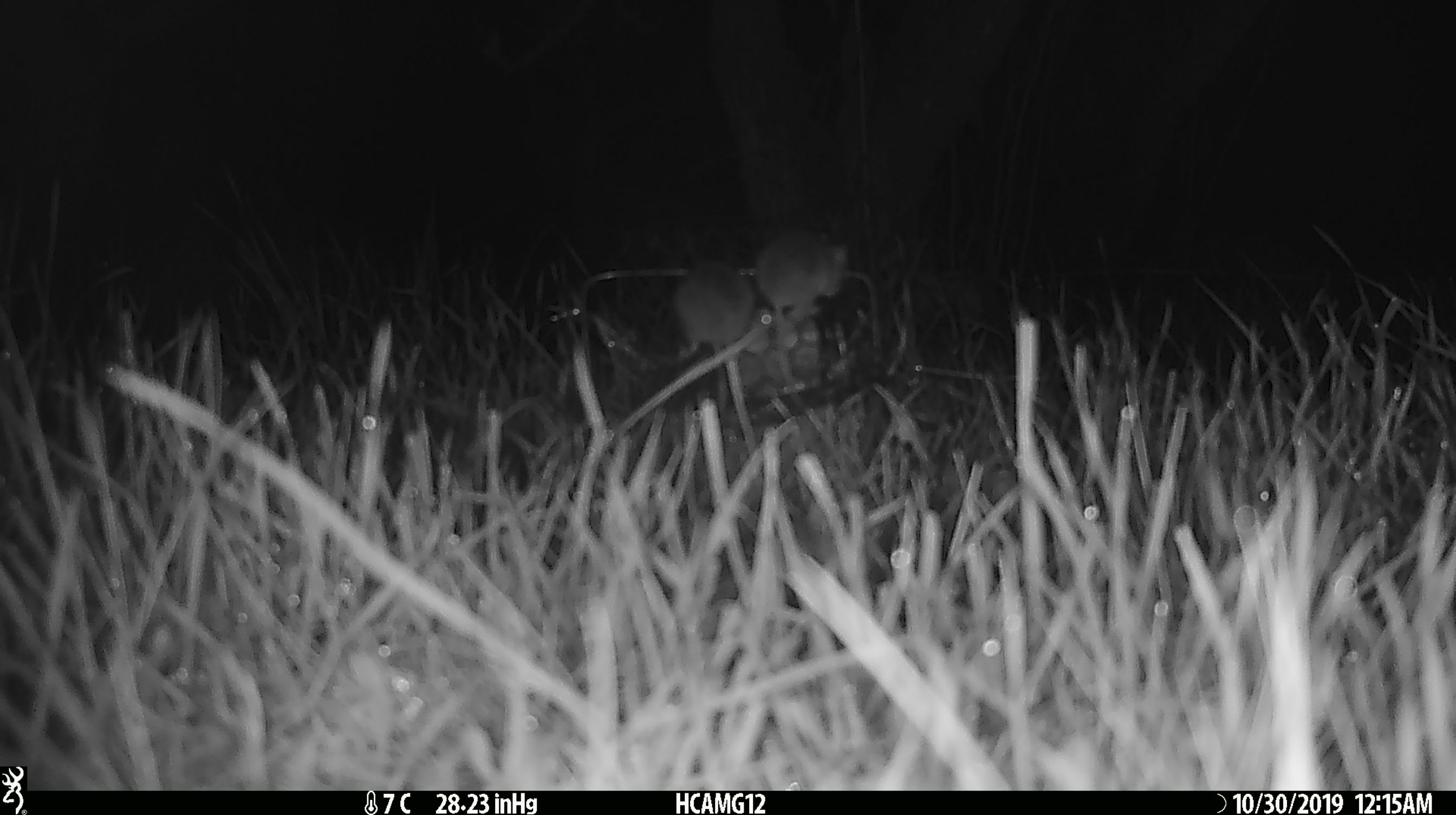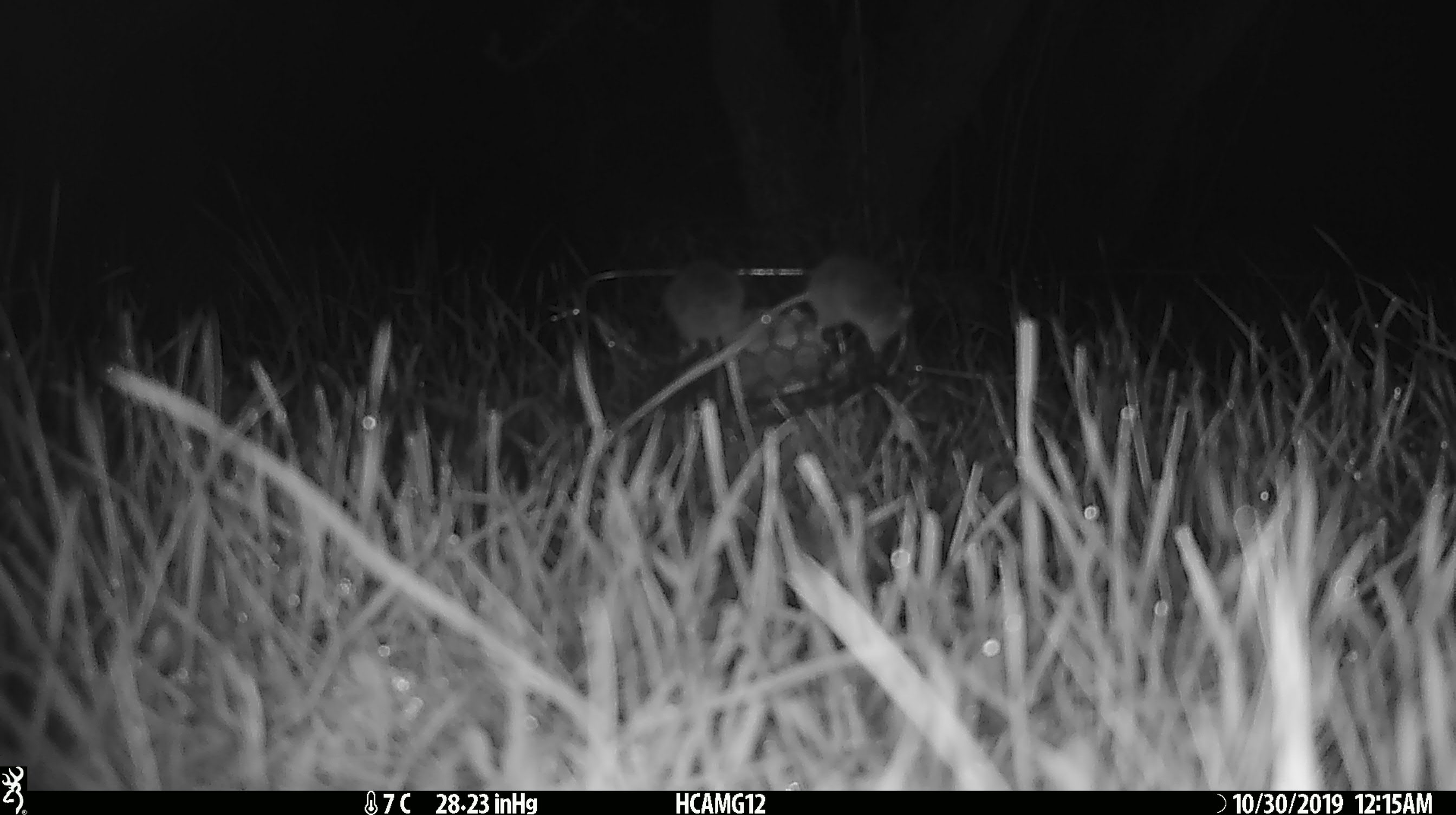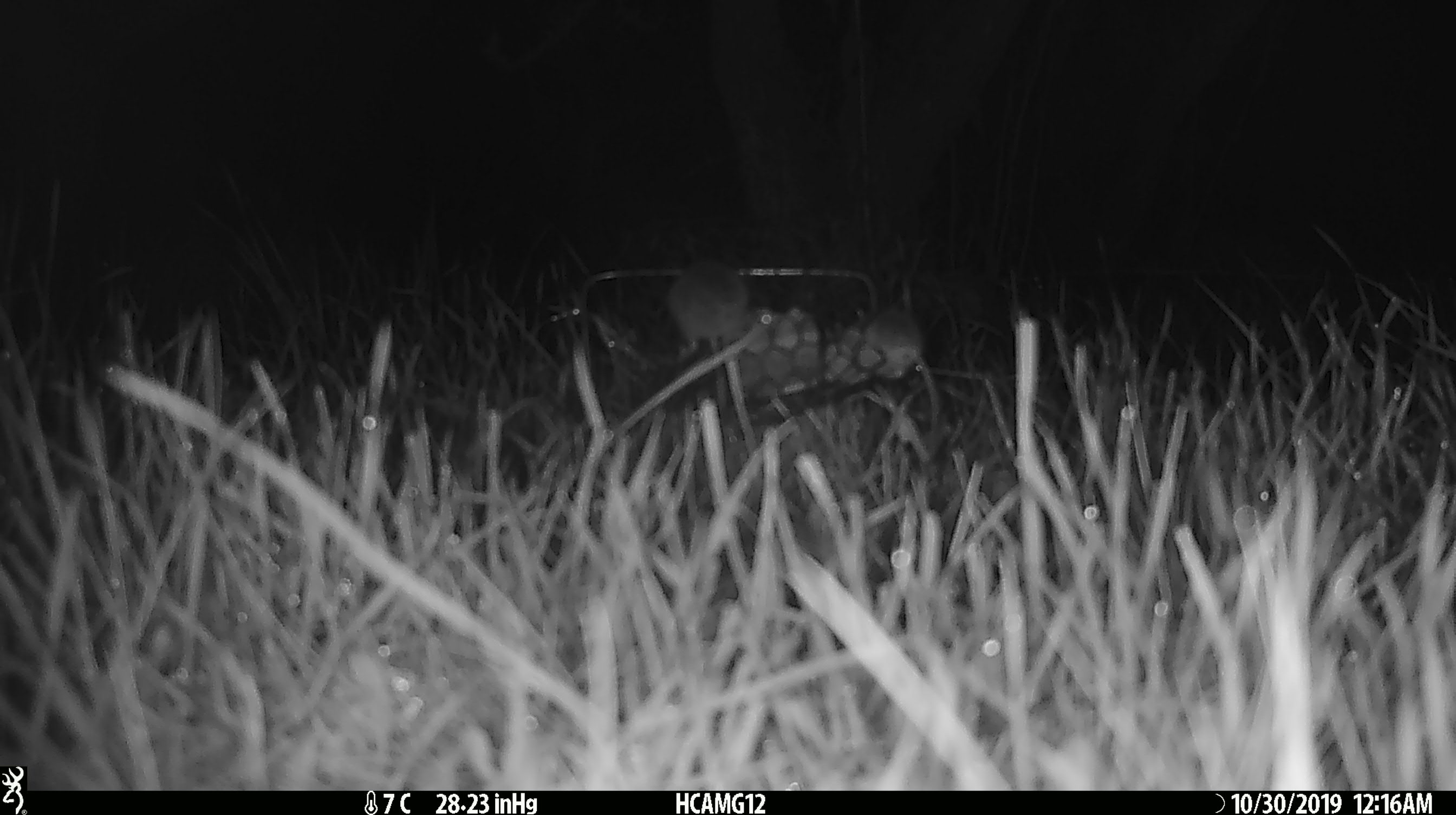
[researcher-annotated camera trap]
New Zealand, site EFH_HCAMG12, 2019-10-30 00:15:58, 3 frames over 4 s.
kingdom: Animalia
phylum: Chordata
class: Mammalia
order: Rodentia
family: Muridae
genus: Mus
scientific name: Mus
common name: mouse